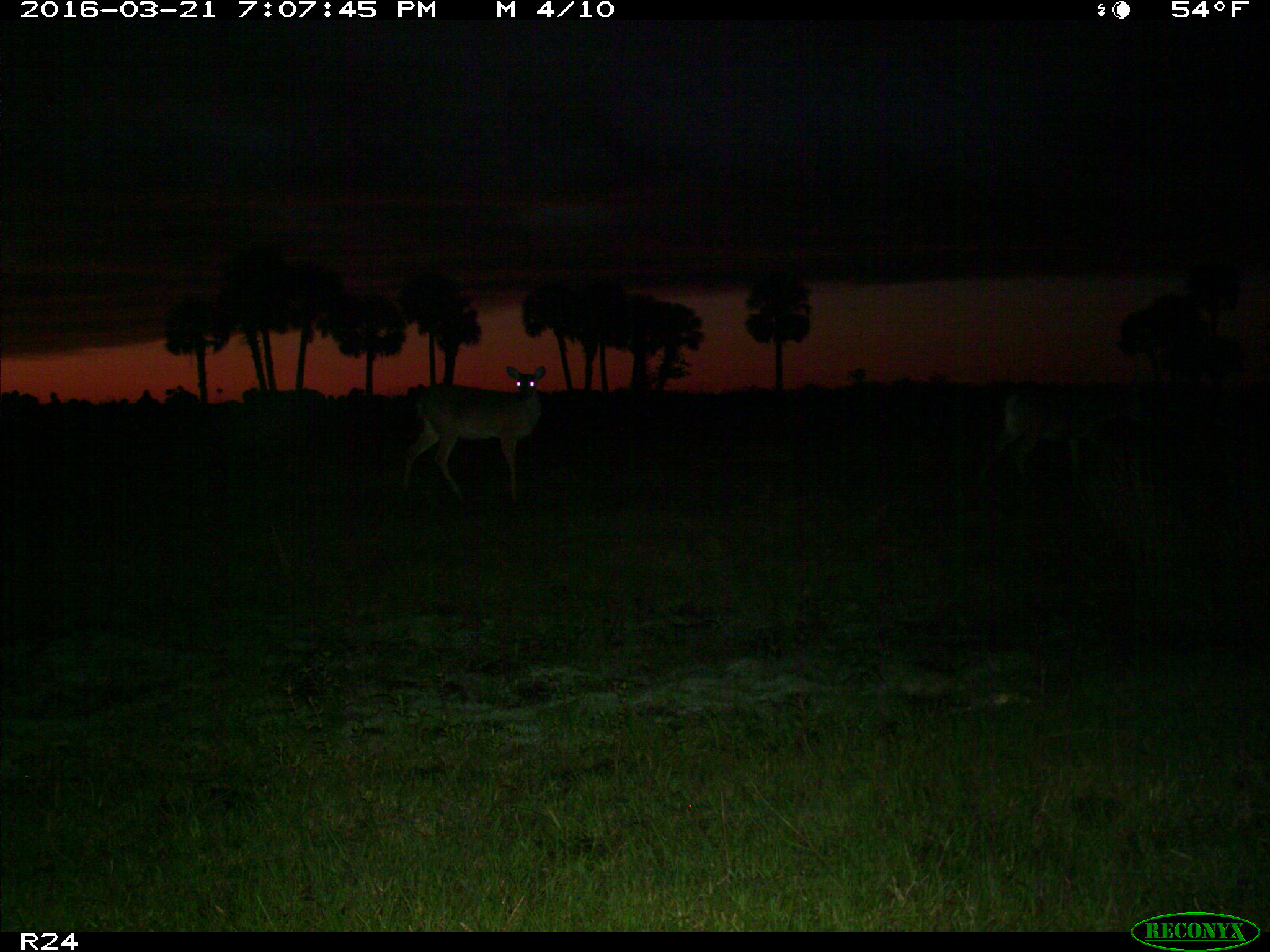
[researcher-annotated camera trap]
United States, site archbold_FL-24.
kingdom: Animalia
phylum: Chordata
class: Mammalia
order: Artiodactyla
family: Cervidae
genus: Odocoileus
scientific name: Odocoileus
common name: deer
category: unidentified deer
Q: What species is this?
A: Unidentified deer (deer) (Odocoileus).